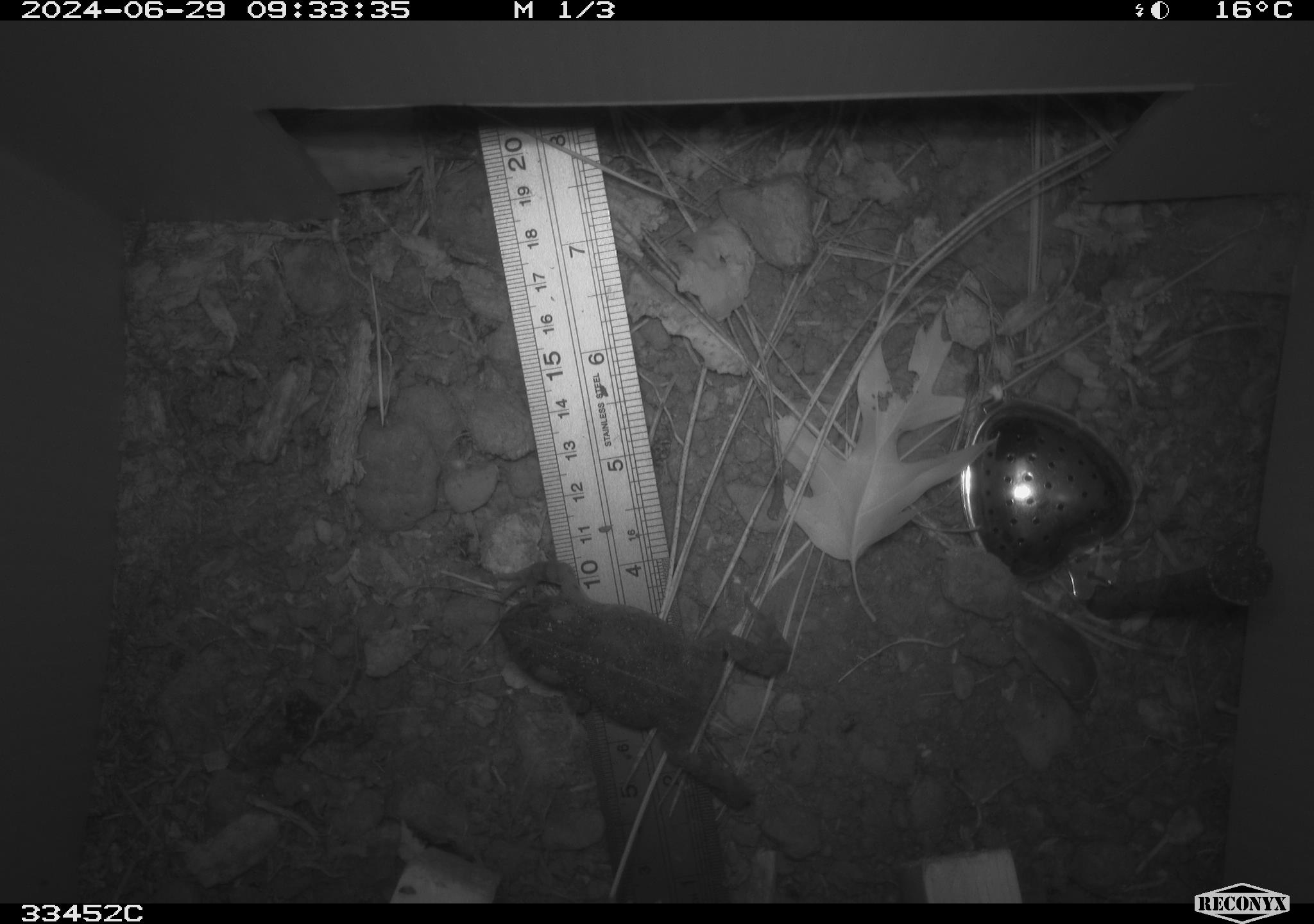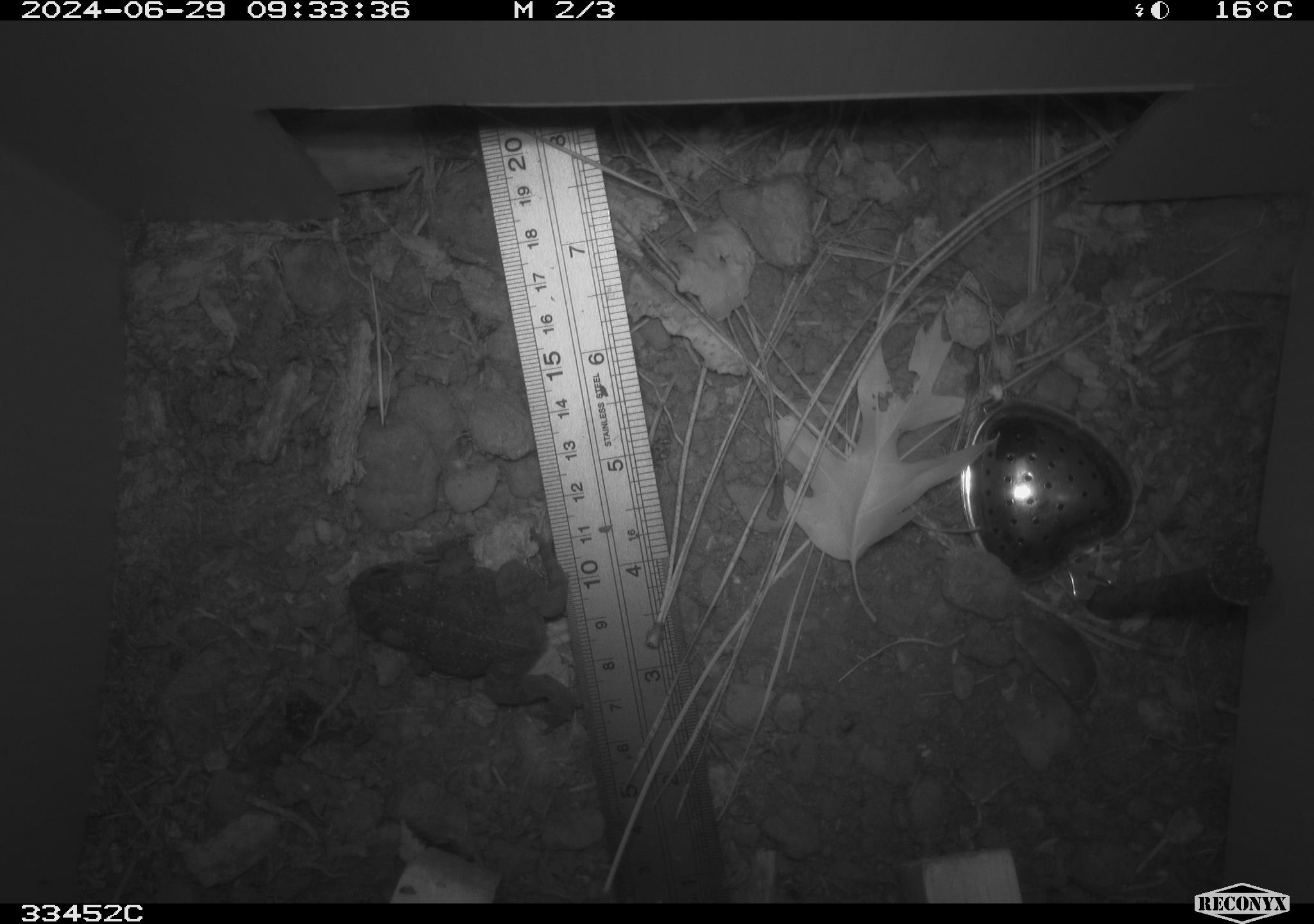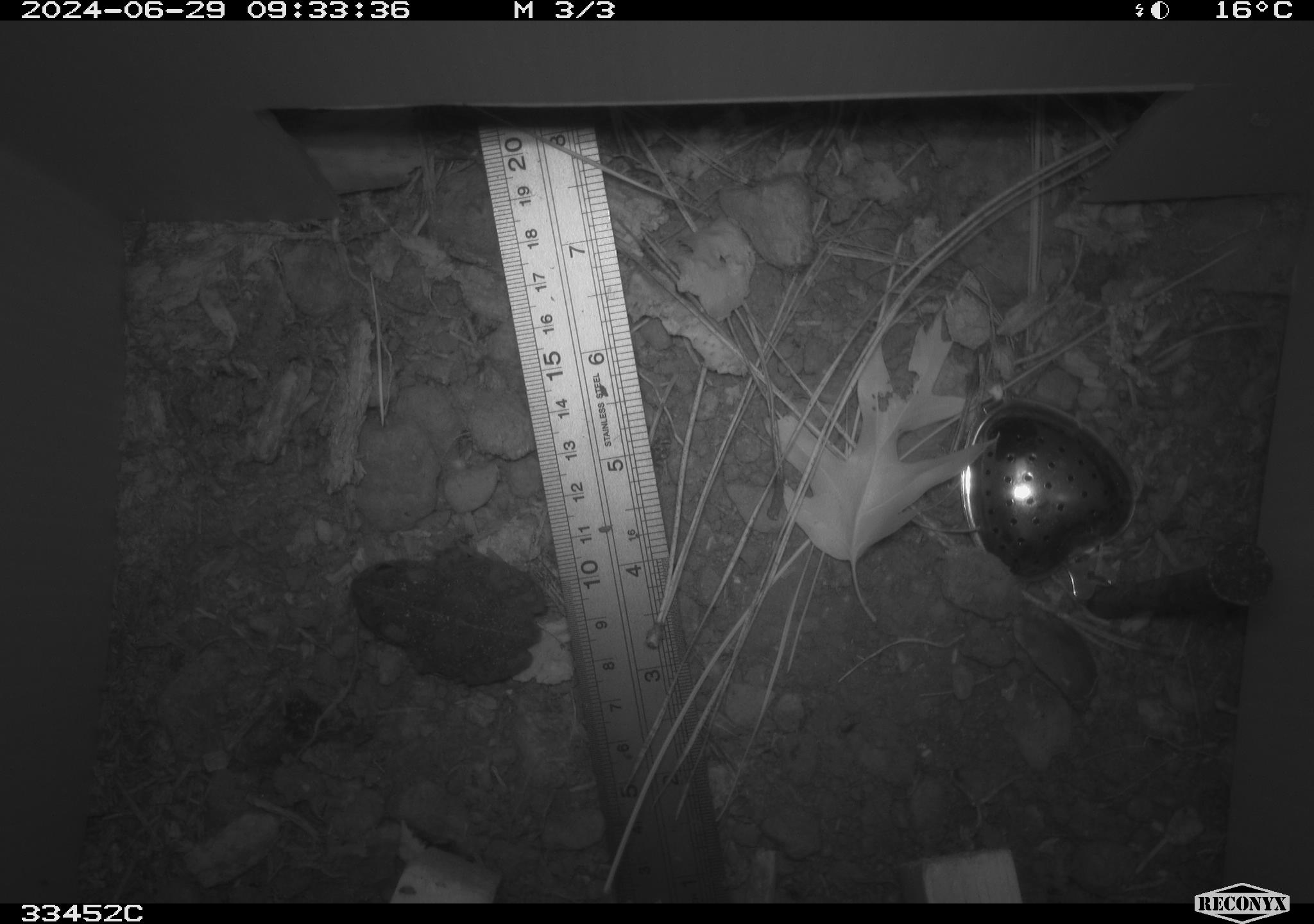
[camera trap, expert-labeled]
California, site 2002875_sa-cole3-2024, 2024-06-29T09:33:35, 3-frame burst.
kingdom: Animalia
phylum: Chordata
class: Amphibia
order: Anura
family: Bufonidae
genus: Anaxyrus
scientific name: Anaxyrus boreas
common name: western toad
Western toad (Anaxyrus boreas).